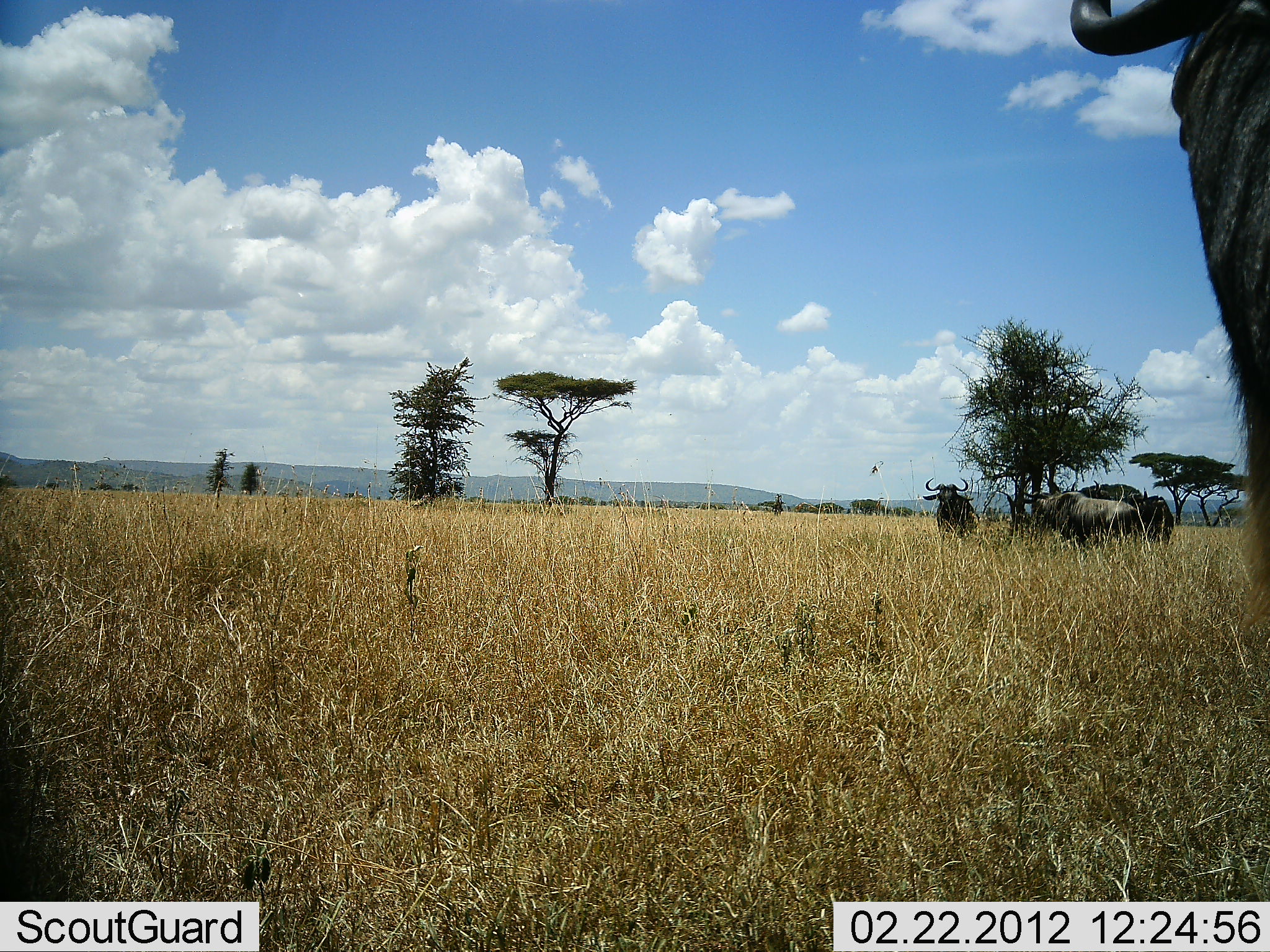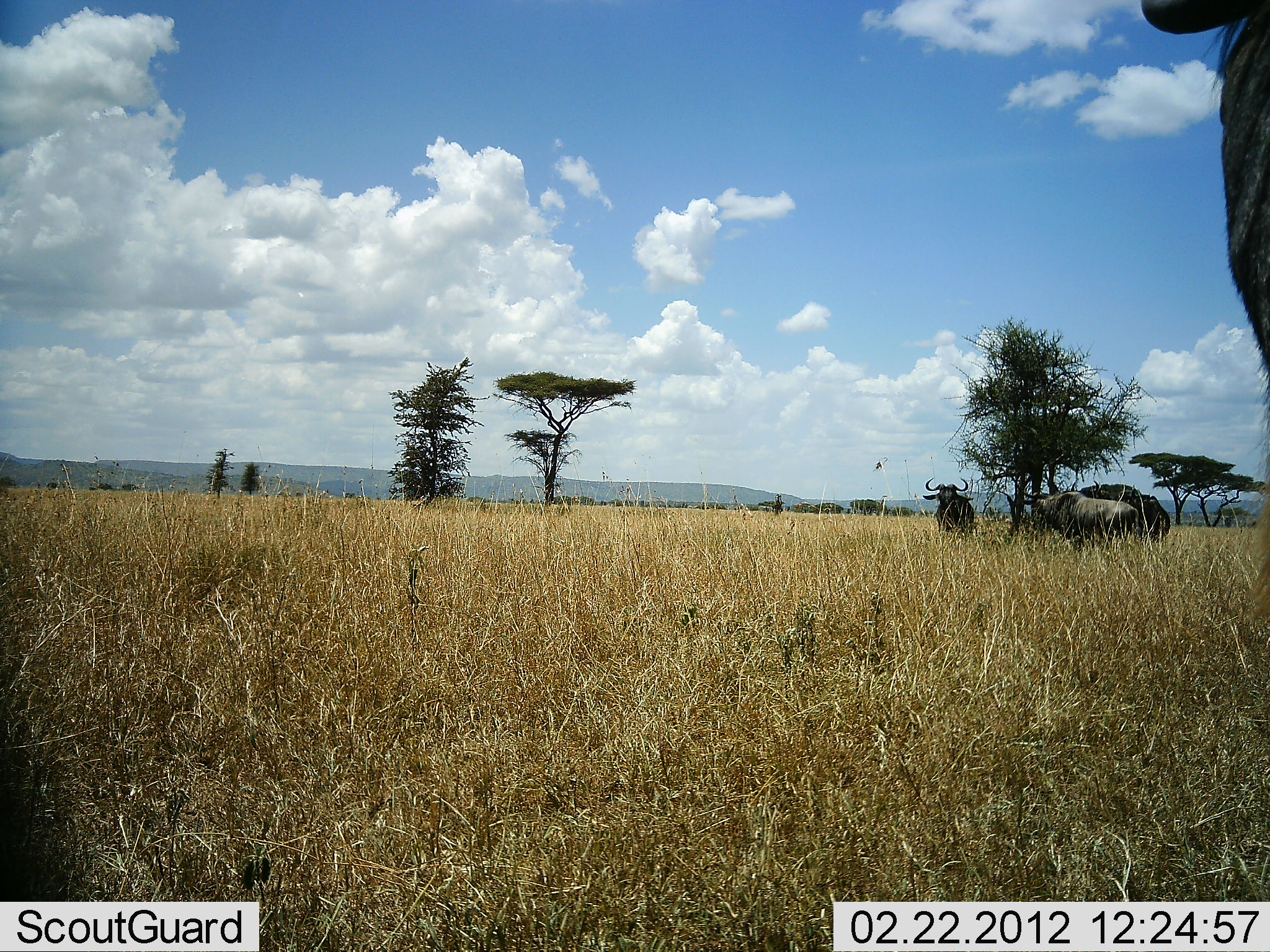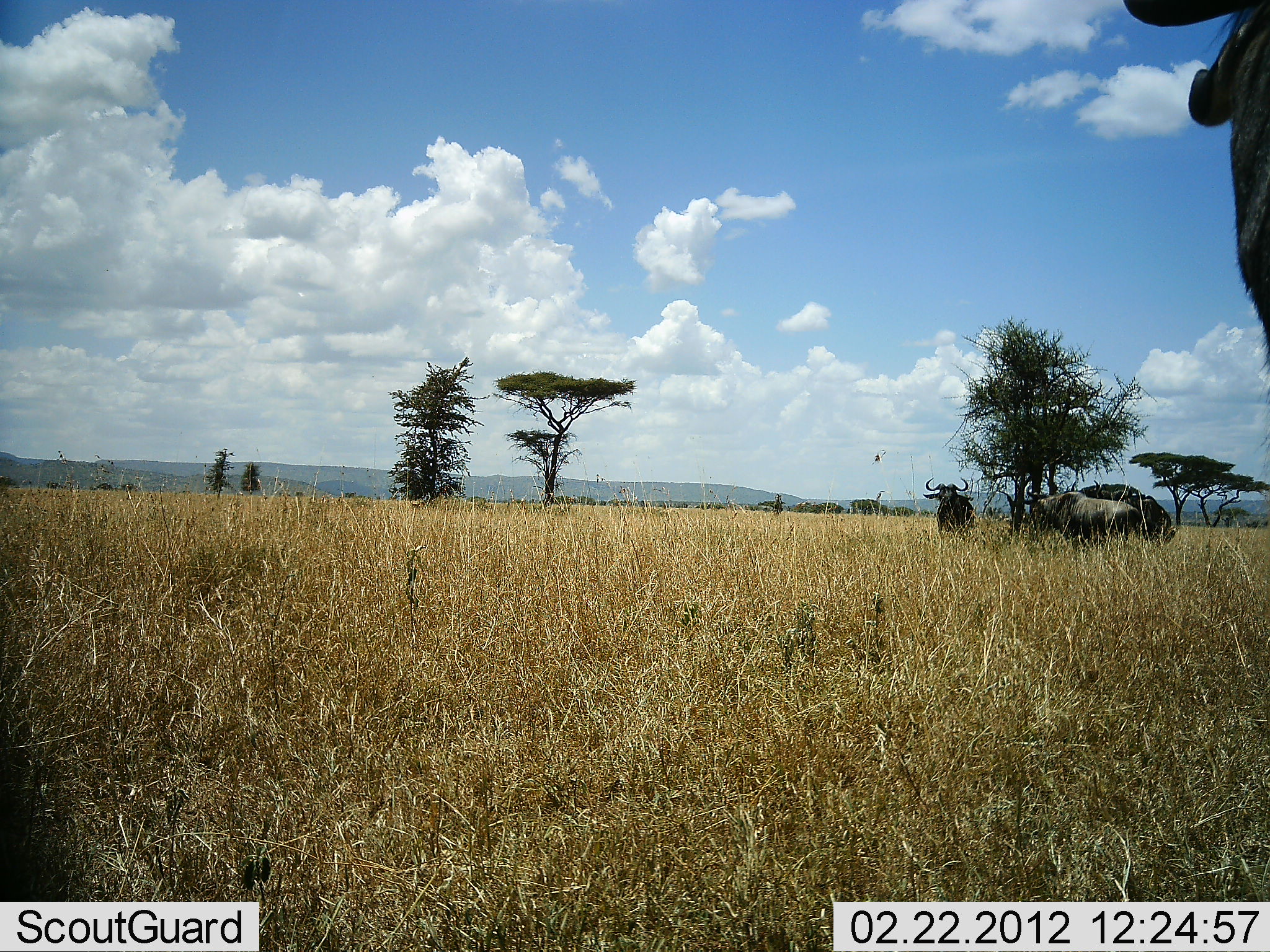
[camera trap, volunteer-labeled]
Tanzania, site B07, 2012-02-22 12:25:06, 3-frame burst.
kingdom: Animalia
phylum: Chordata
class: Mammalia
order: Artiodactyla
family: Bovidae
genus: Connochaetes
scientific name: Connochaetes taurinus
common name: blue wildebeest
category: wildebeest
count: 4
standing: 100%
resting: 0%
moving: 0%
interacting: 0%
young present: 0%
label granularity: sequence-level